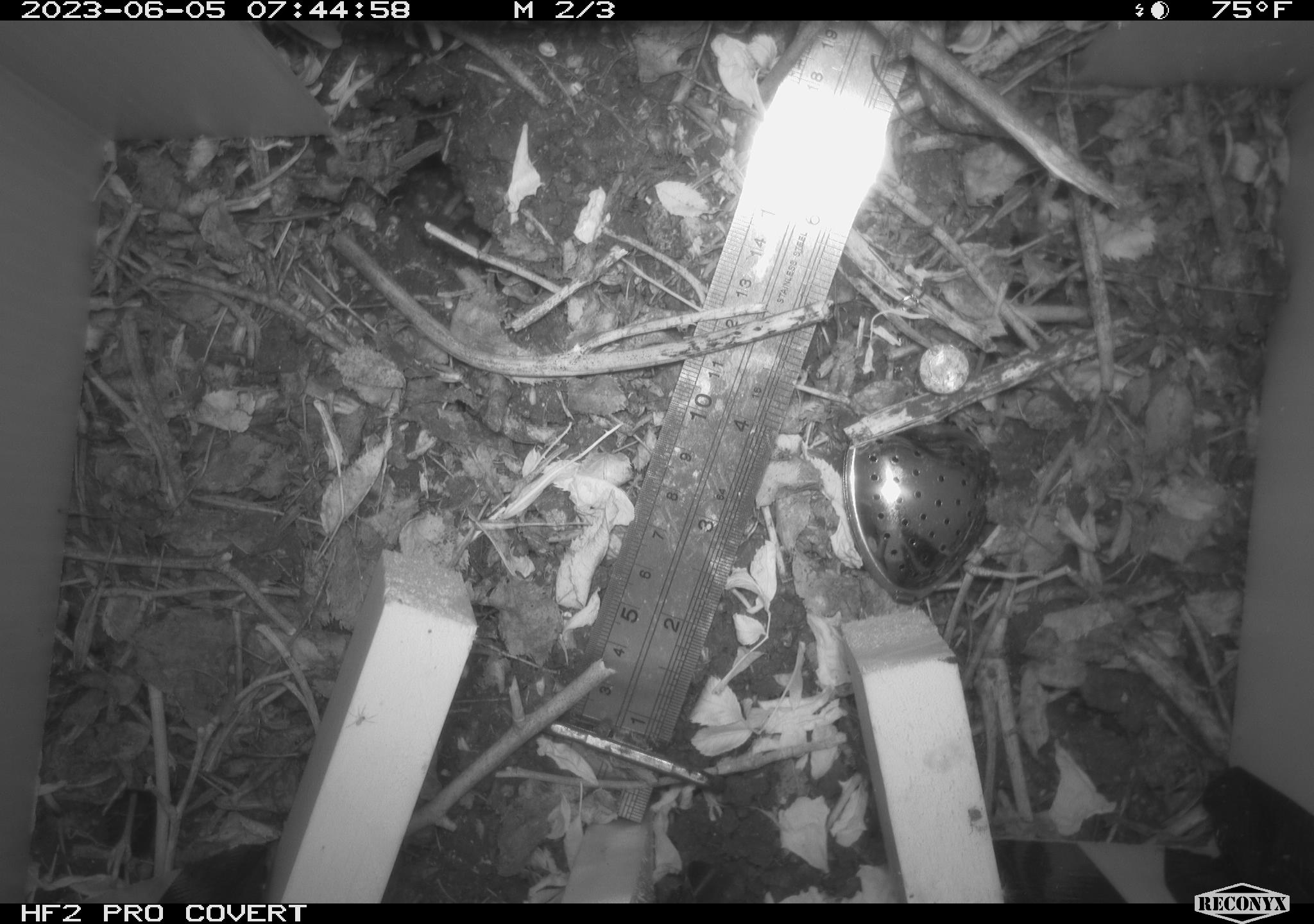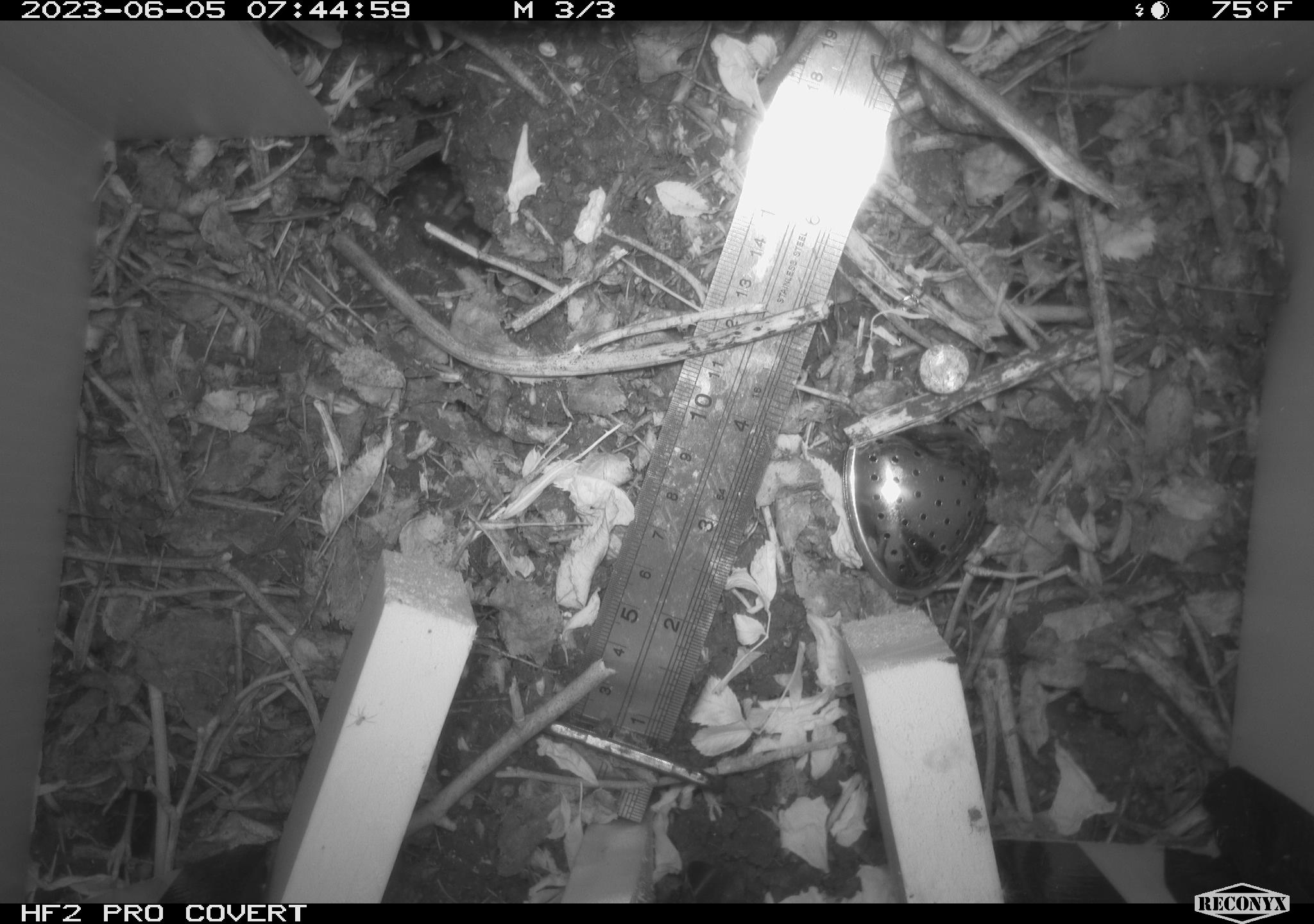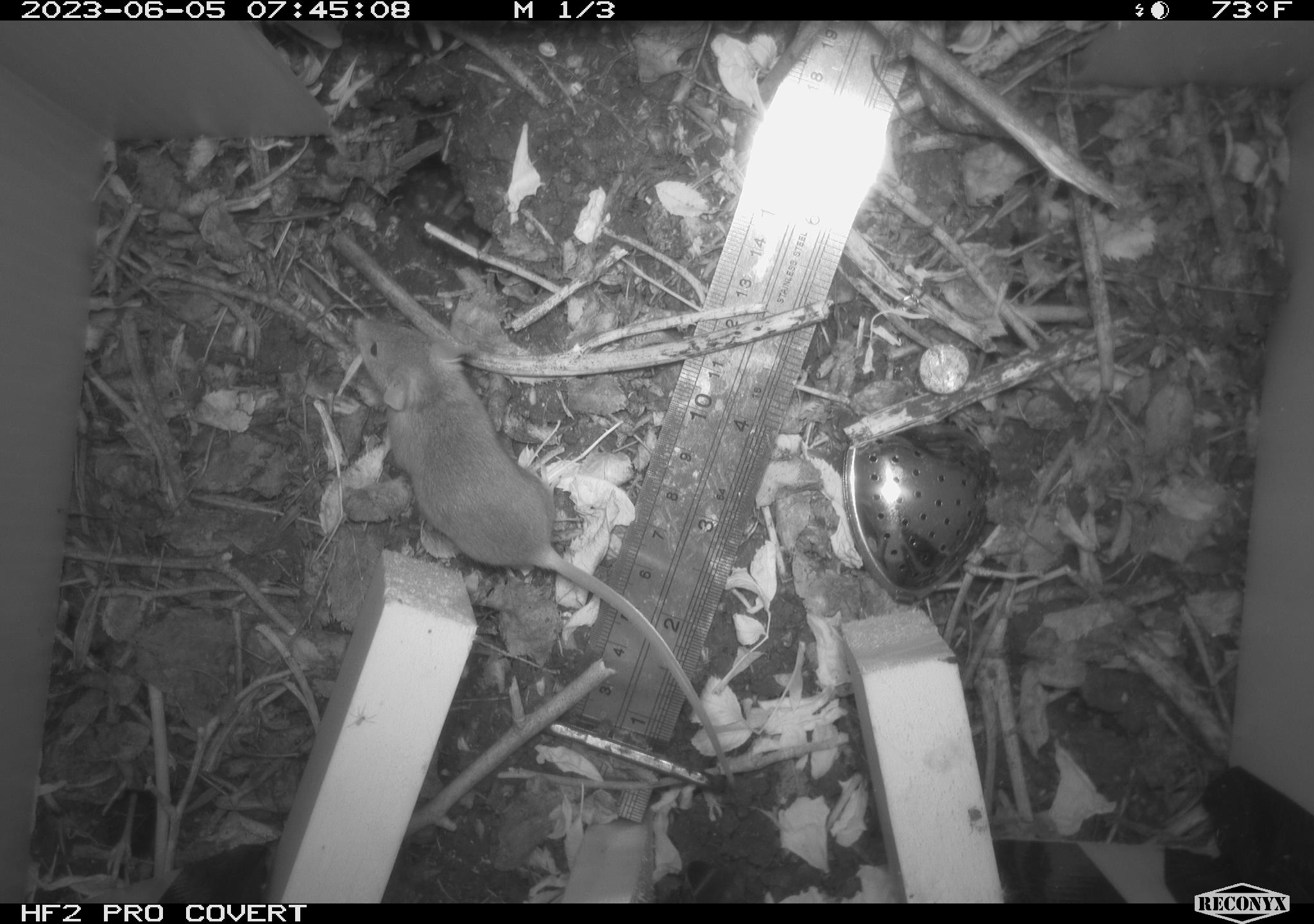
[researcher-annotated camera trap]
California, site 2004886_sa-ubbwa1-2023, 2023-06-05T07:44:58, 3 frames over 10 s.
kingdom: Animalia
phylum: Chordata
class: Mammalia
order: Rodentia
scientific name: Rodentia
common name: rodent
Rodent (Rodentia).